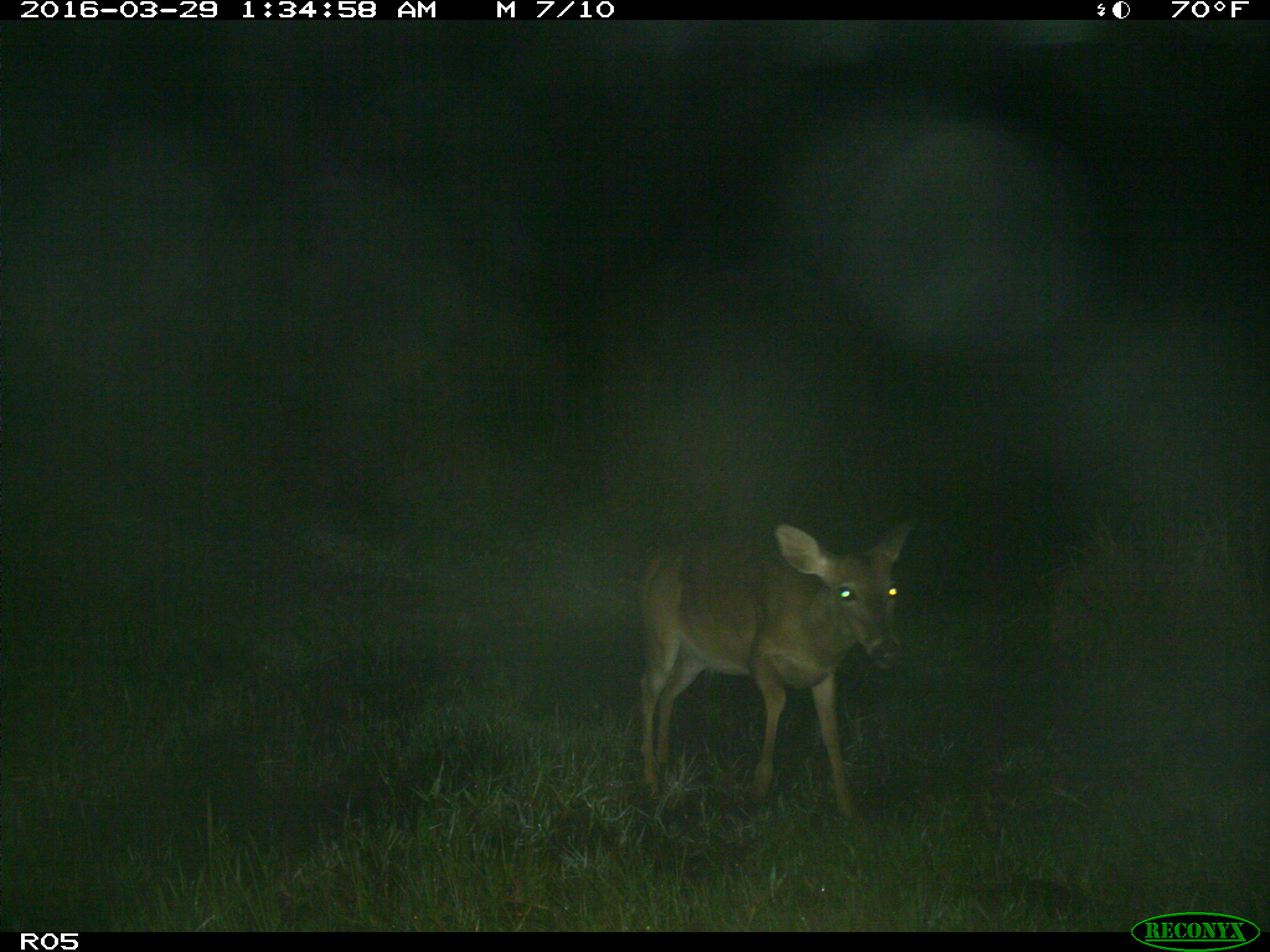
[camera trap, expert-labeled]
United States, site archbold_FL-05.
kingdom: Animalia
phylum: Chordata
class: Mammalia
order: Artiodactyla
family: Cervidae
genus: Odocoileus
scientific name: Odocoileus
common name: deer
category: unidentified deer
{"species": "unidentified deer (deer) (Odocoileus)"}